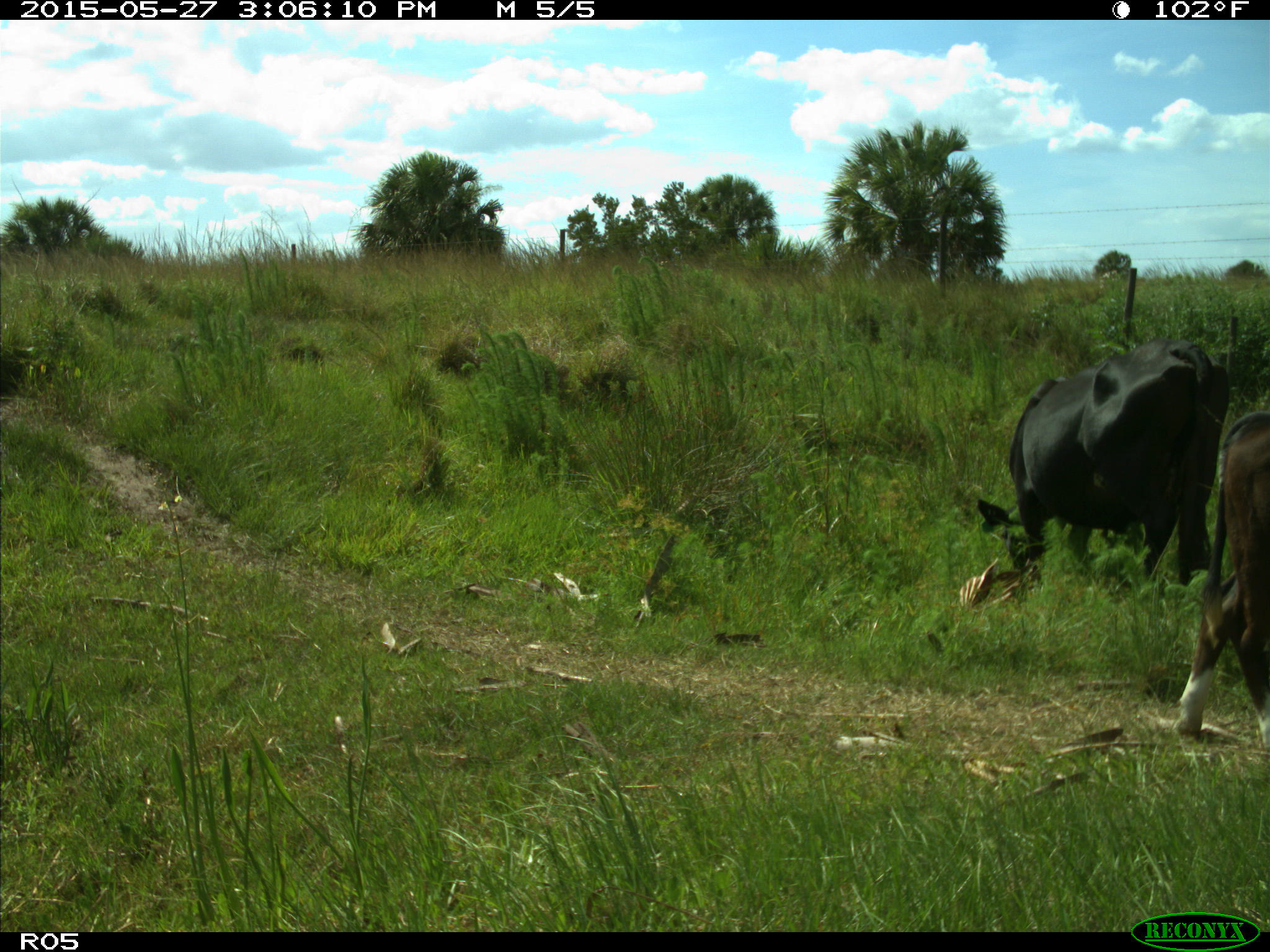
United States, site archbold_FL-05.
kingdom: Animalia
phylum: Chordata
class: Mammalia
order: Artiodactyla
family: Bovidae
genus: Bos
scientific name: Bos taurus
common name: domestic cow